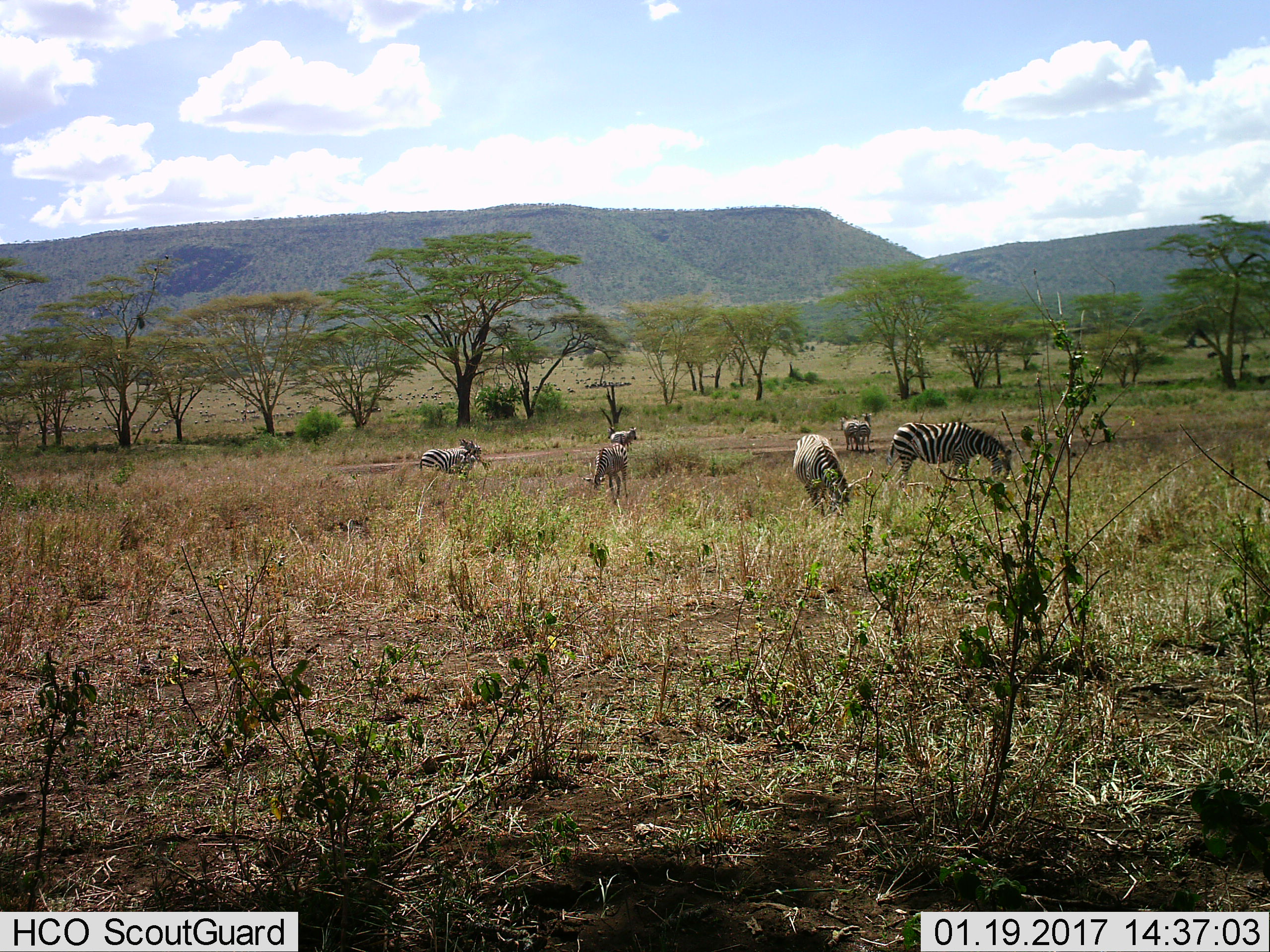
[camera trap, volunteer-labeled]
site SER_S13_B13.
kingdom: Animalia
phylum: Chordata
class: Mammalia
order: Perissodactyla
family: Equidae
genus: Equus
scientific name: Equus quagga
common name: plains zebra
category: zebraplains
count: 6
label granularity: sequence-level